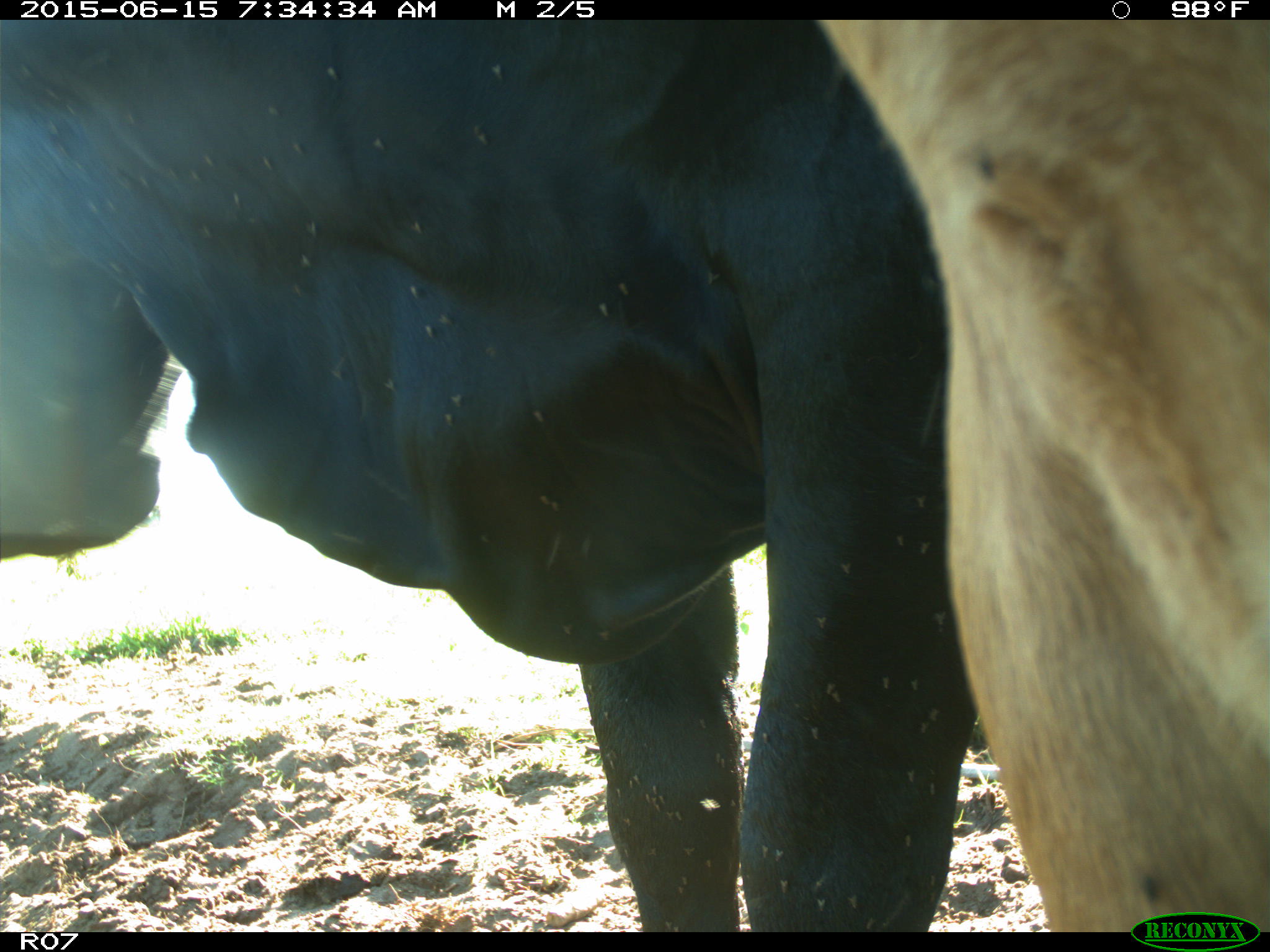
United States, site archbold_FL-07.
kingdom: Animalia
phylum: Chordata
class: Mammalia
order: Artiodactyla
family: Bovidae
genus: Bos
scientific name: Bos taurus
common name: domestic cow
Bos taurus (domestic cow).